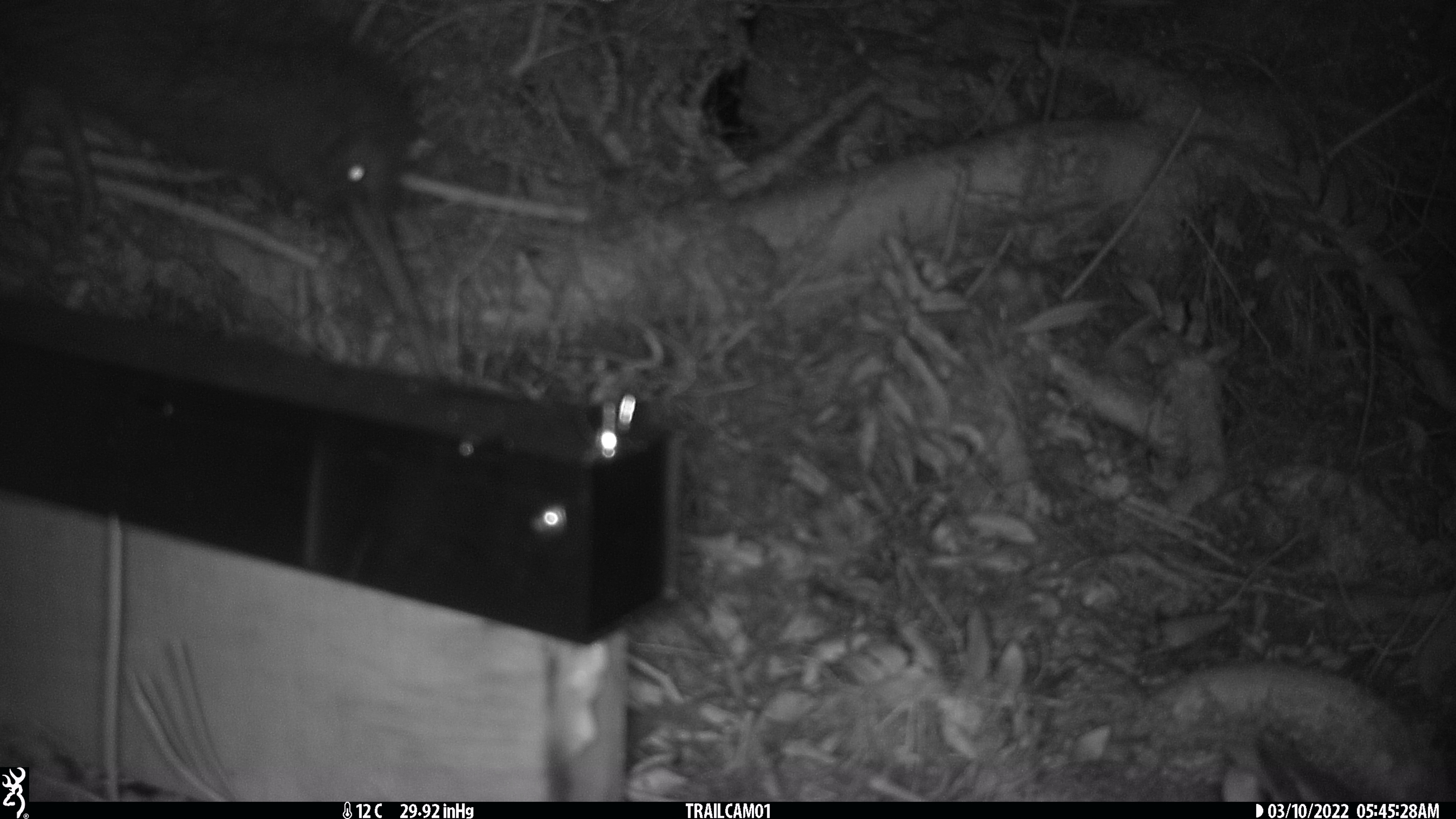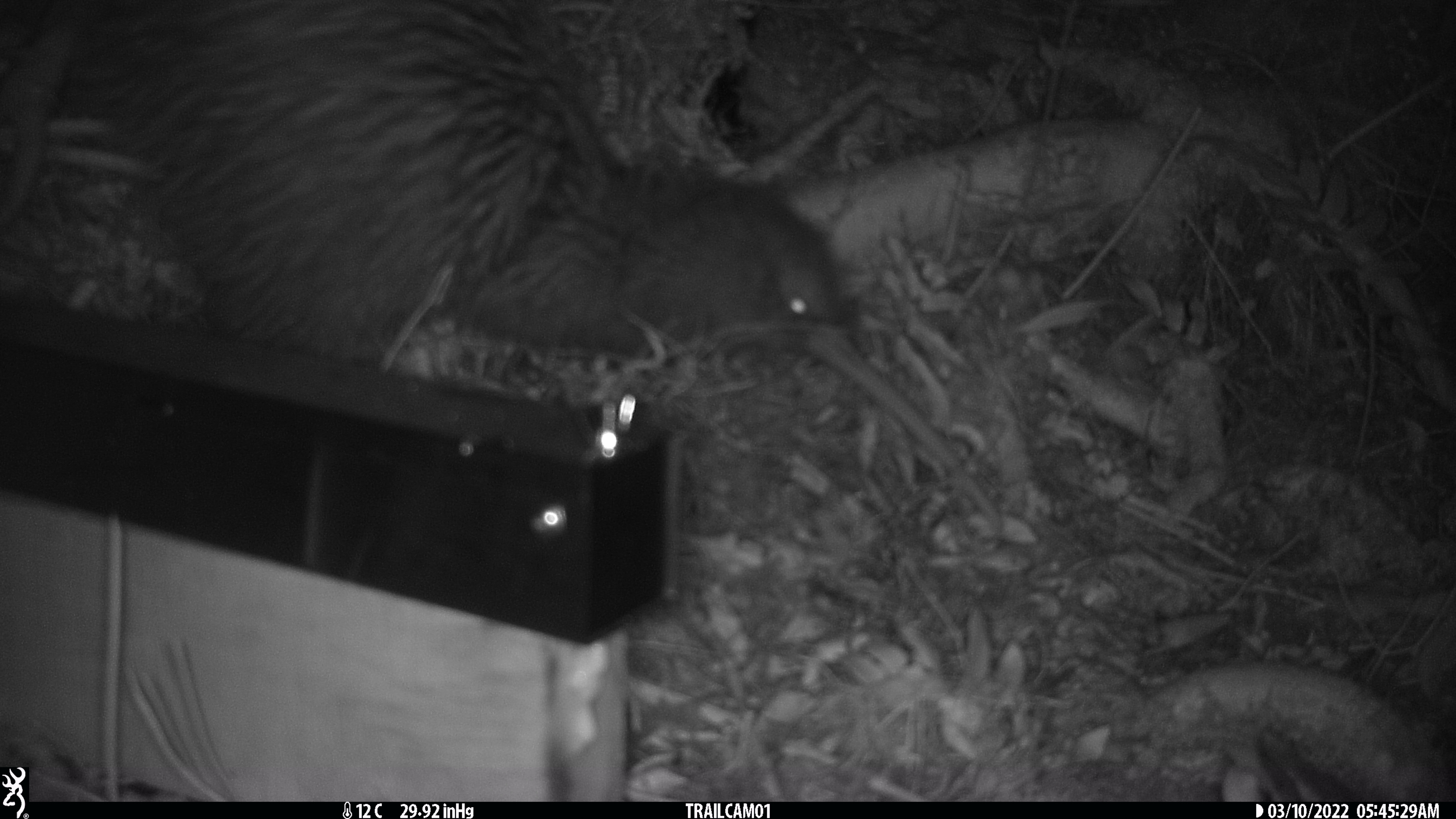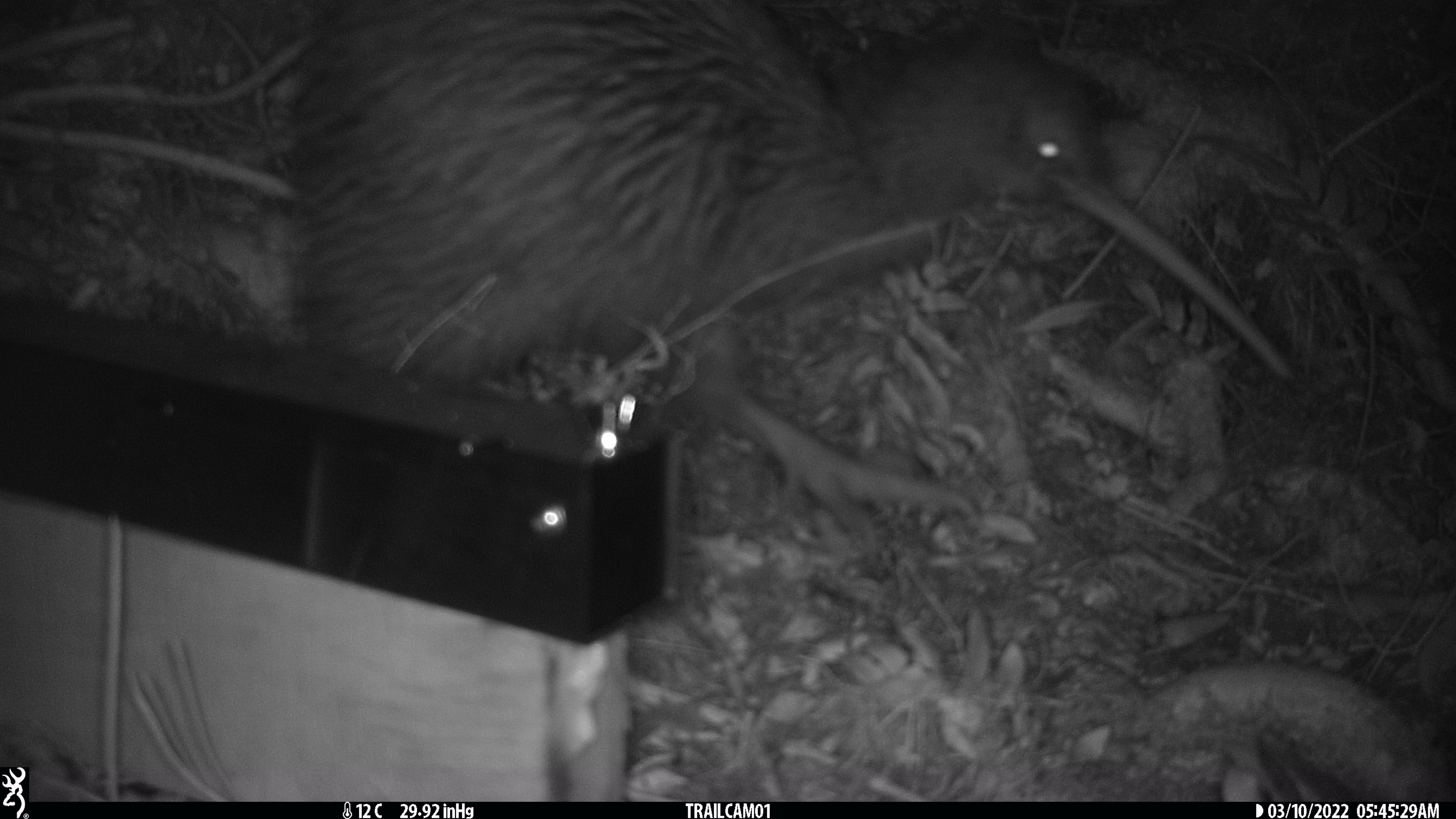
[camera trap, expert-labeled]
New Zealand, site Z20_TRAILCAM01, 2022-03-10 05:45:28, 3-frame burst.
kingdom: Animalia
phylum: Chordata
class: Aves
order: Apterygiformes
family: Apterygidae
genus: Apteryx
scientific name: Apteryx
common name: kiwi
Kiwi (Apteryx).